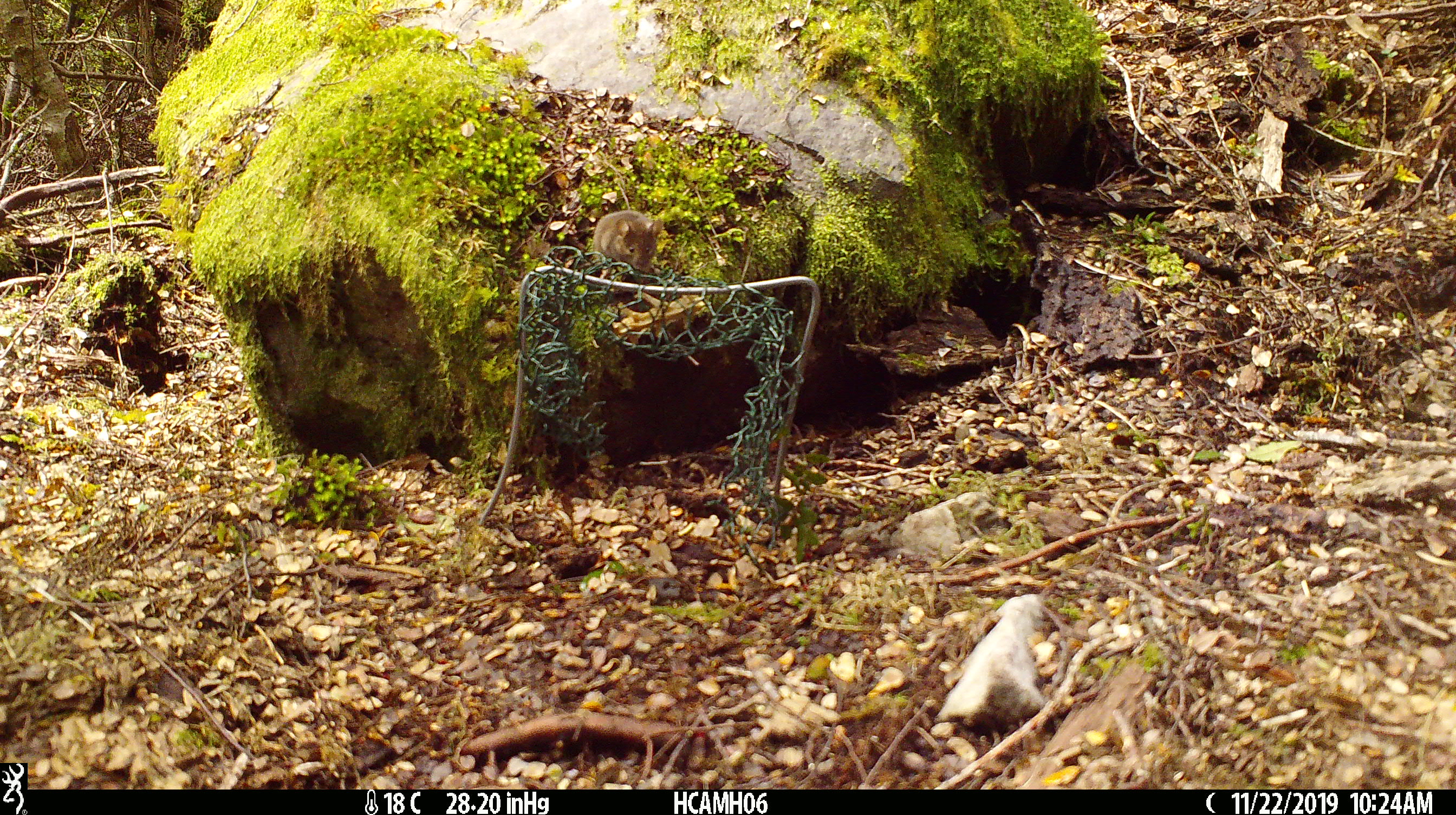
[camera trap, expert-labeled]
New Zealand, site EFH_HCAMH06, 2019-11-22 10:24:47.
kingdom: Animalia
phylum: Chordata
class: Mammalia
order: Rodentia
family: Muridae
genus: Mus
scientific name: Mus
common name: mouse